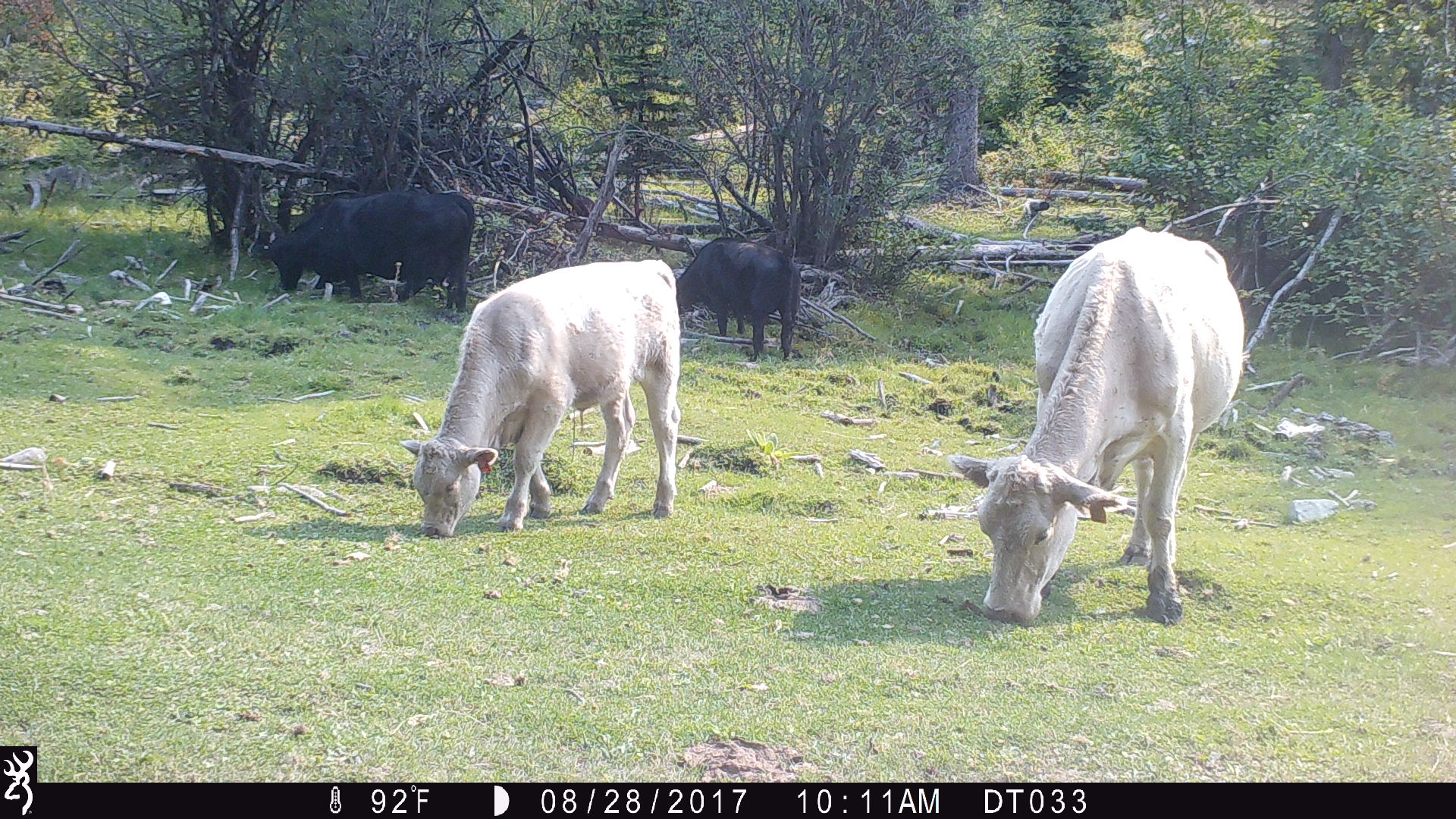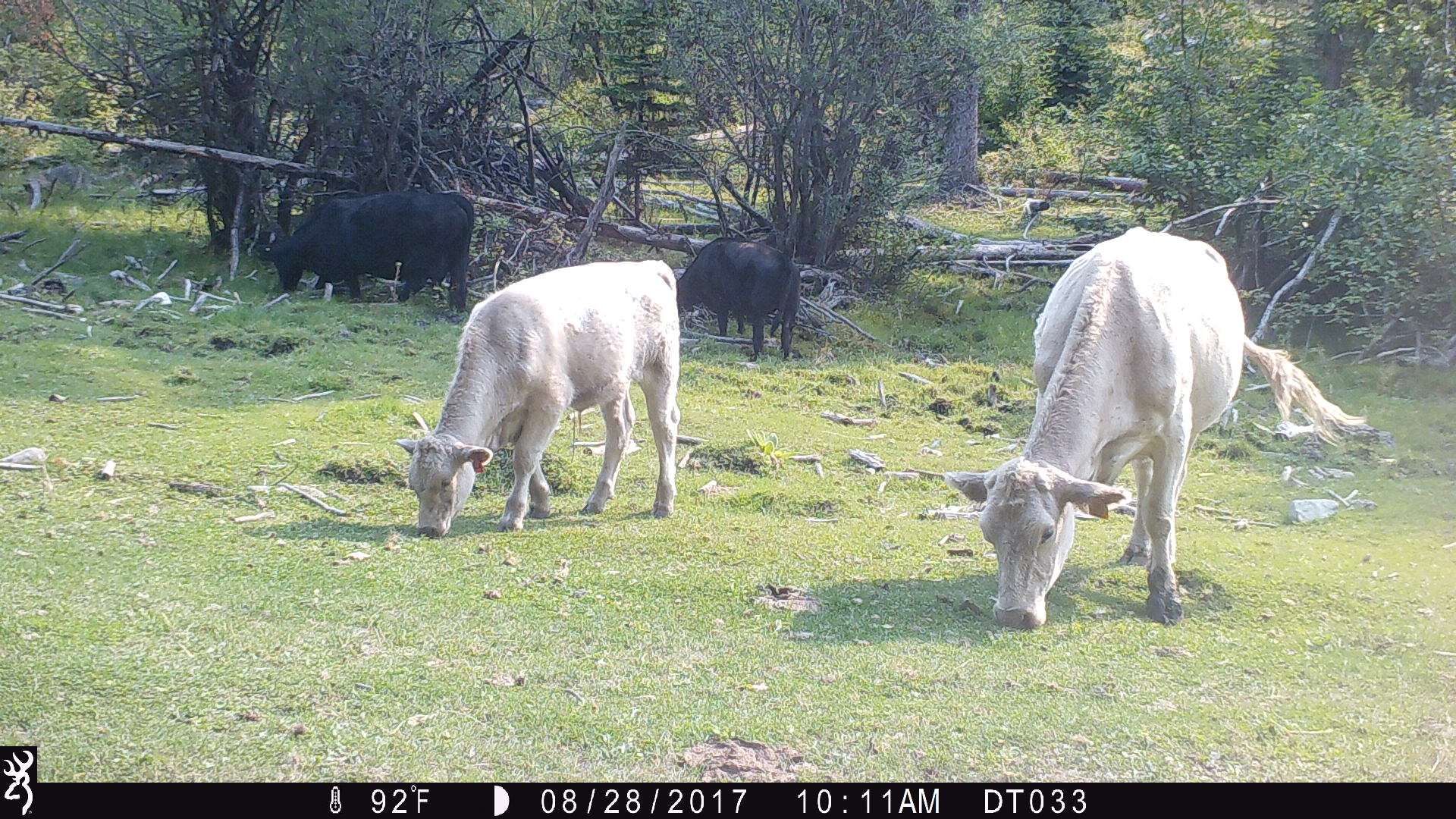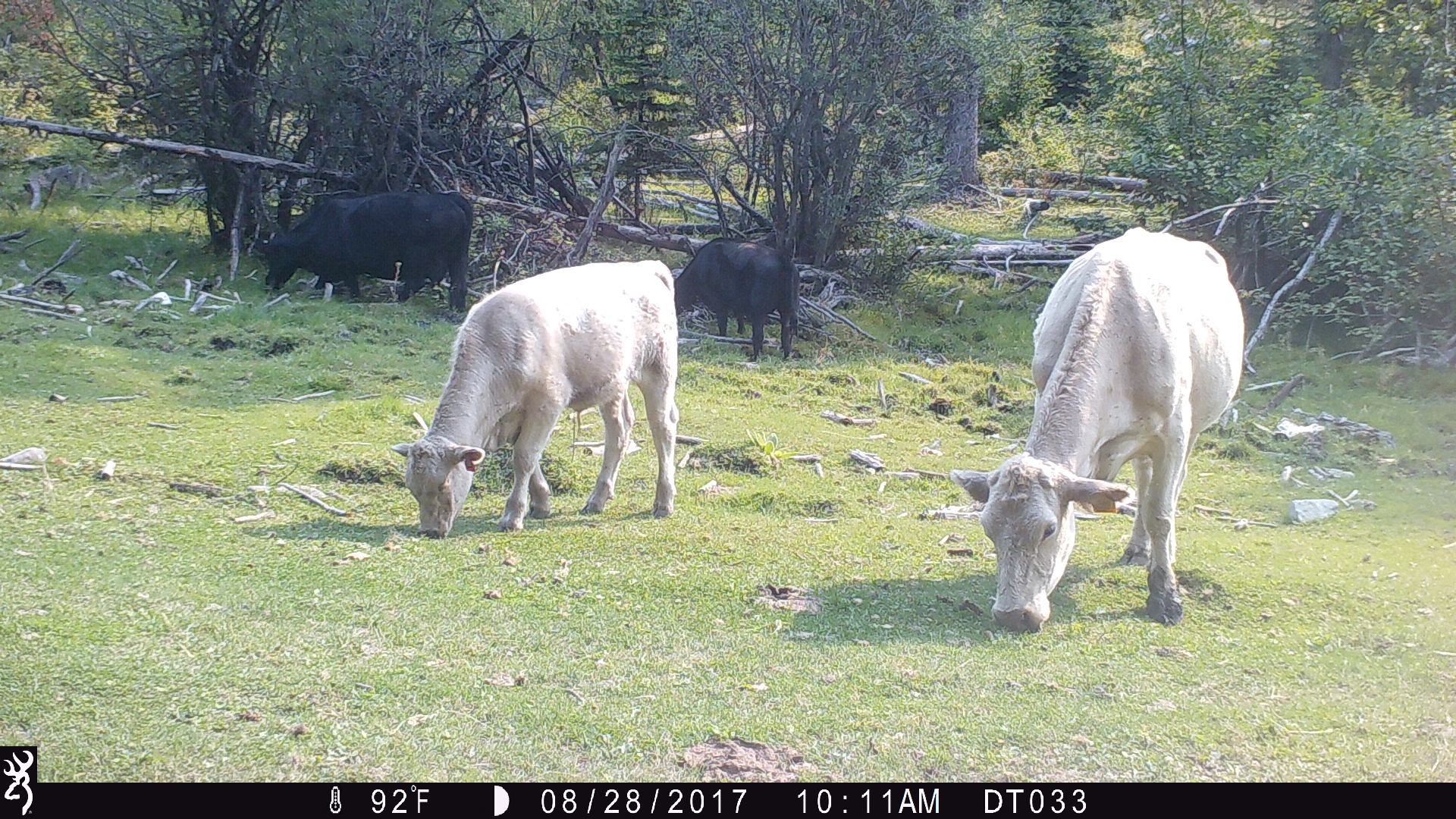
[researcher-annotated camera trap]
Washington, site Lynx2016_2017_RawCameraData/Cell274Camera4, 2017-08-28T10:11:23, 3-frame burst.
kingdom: Animalia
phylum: Chordata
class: Mammalia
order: Artiodactyla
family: Bovidae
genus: Bos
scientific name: Bos taurus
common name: domestic cattle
Domestic cattle (Bos taurus). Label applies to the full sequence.